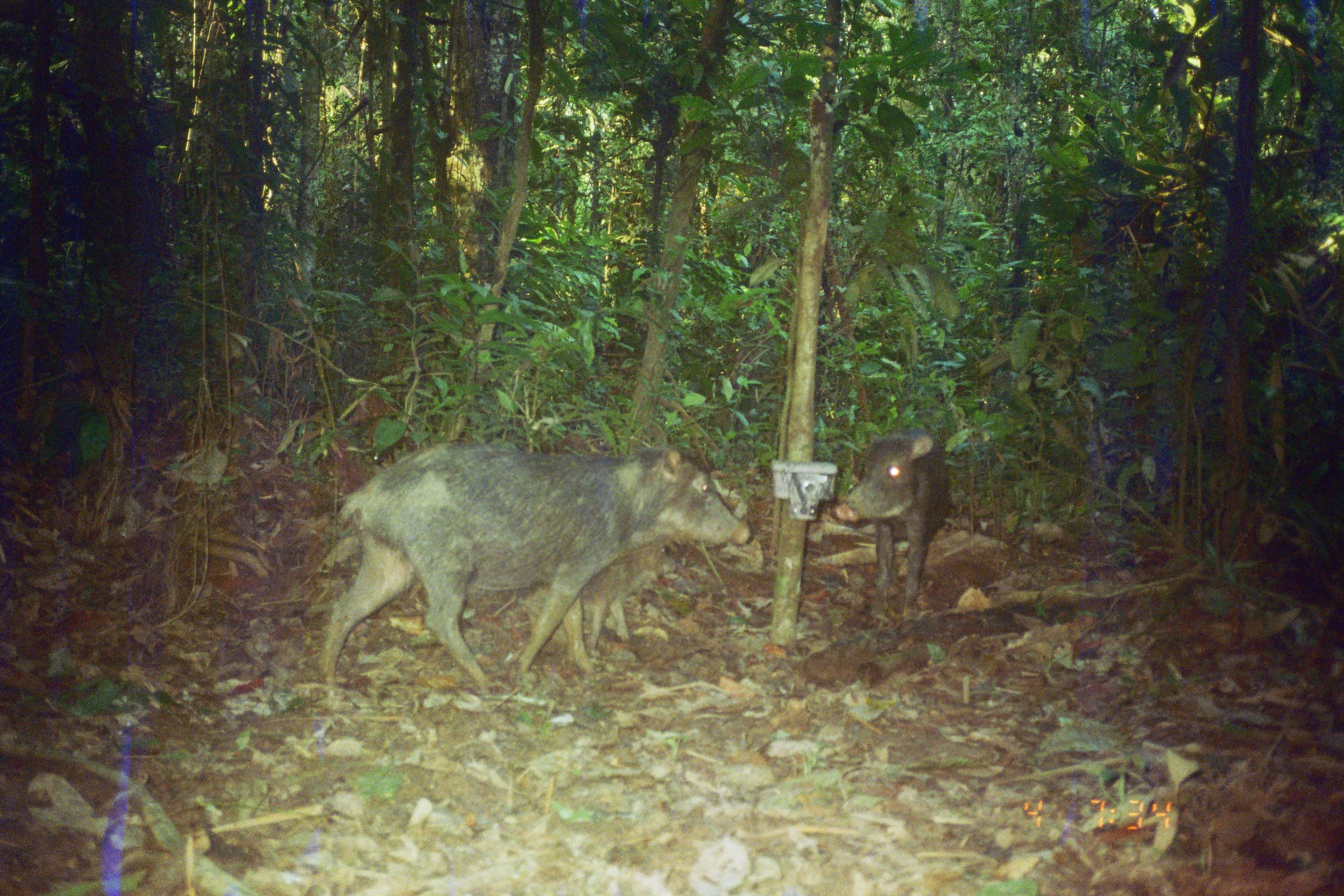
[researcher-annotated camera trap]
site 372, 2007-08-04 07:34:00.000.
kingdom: Animalia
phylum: Chordata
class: Mammalia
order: Artiodactyla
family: Tayassuidae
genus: Tayassu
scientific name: Tayassu pecari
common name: white-lipped peccary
Tayassu pecari (white-lipped peccary).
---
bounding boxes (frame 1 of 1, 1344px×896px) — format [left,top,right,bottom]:
tayassu pecari: [313,441,751,685]; [834,433,950,629]; [521,539,679,675]